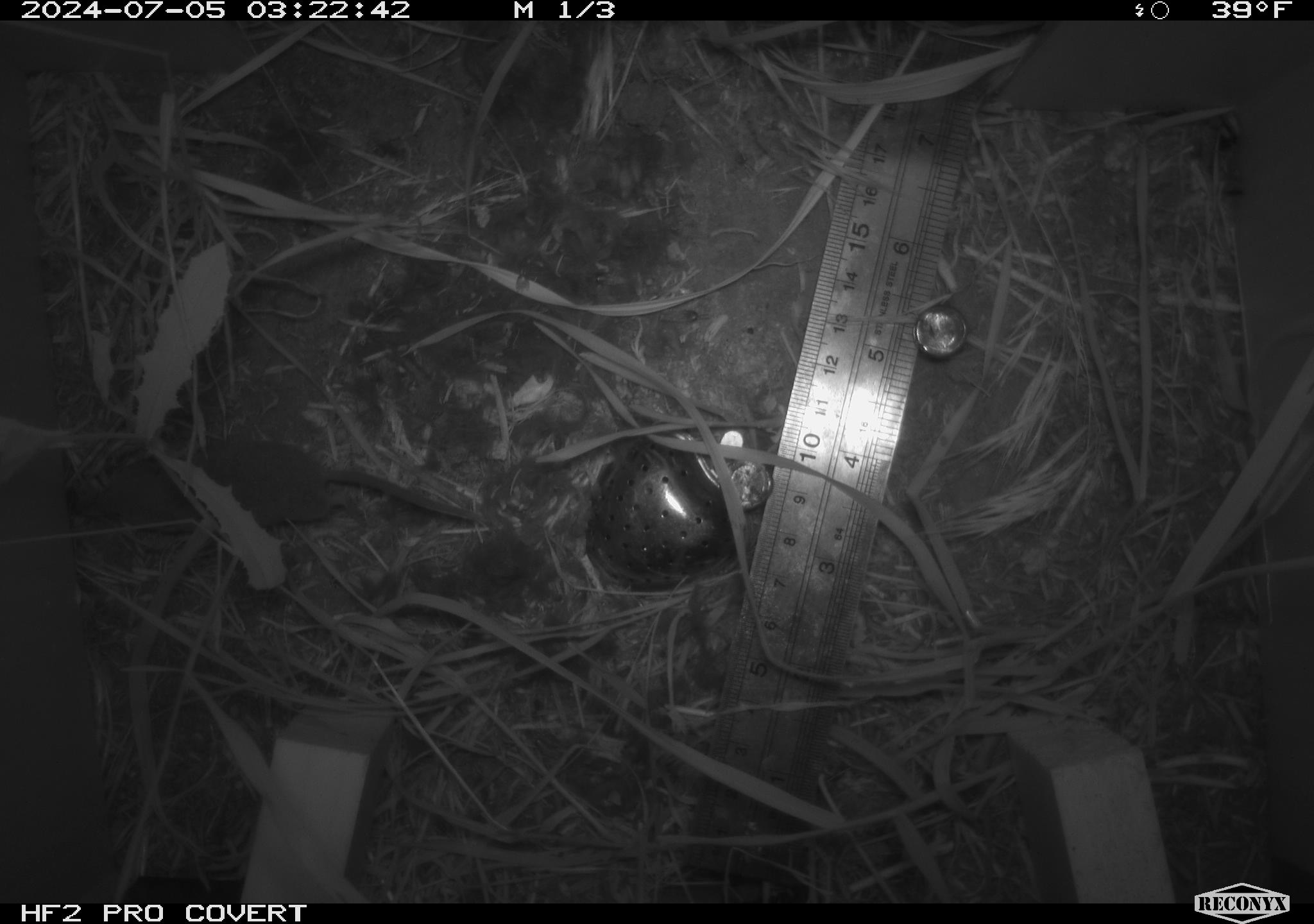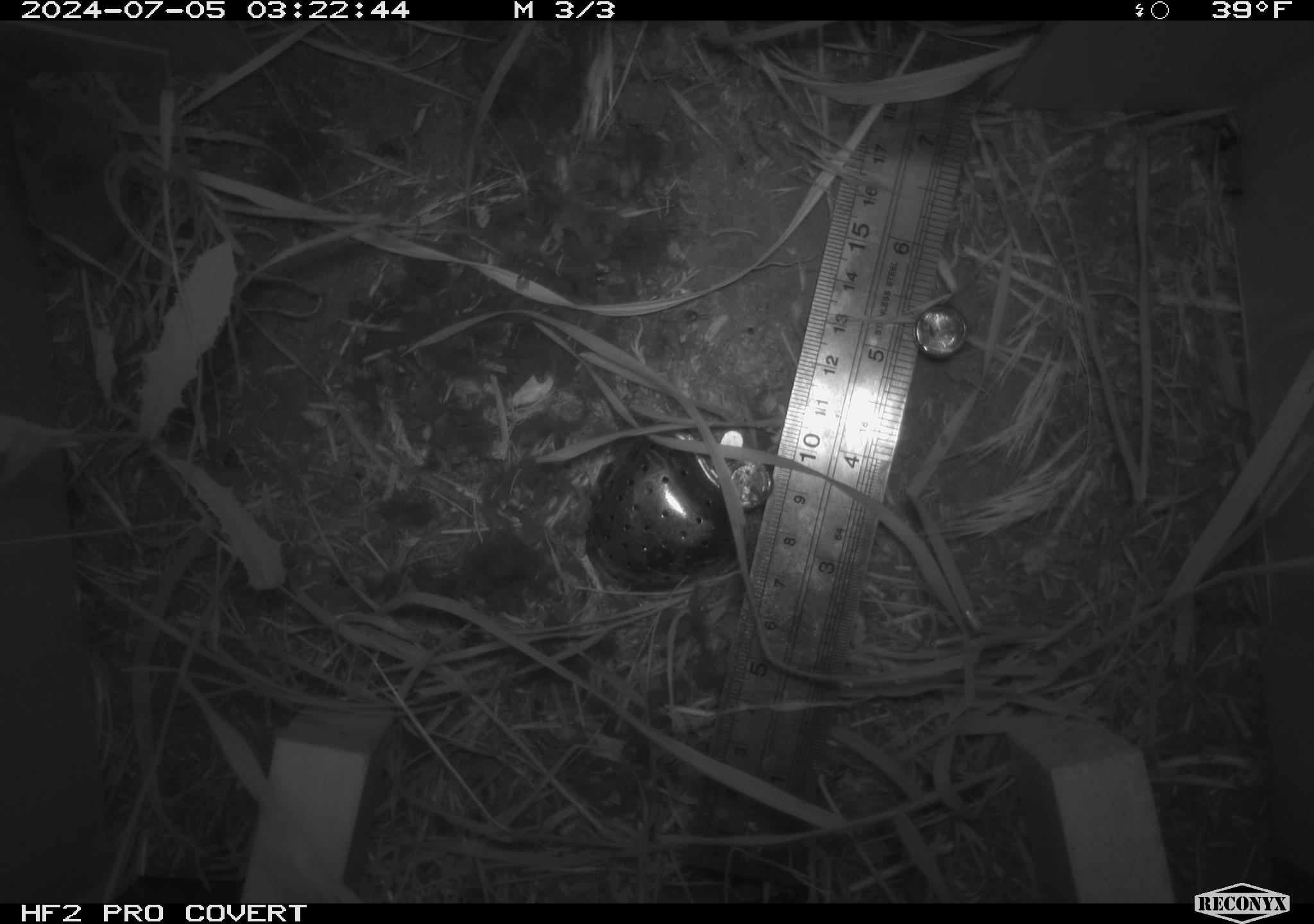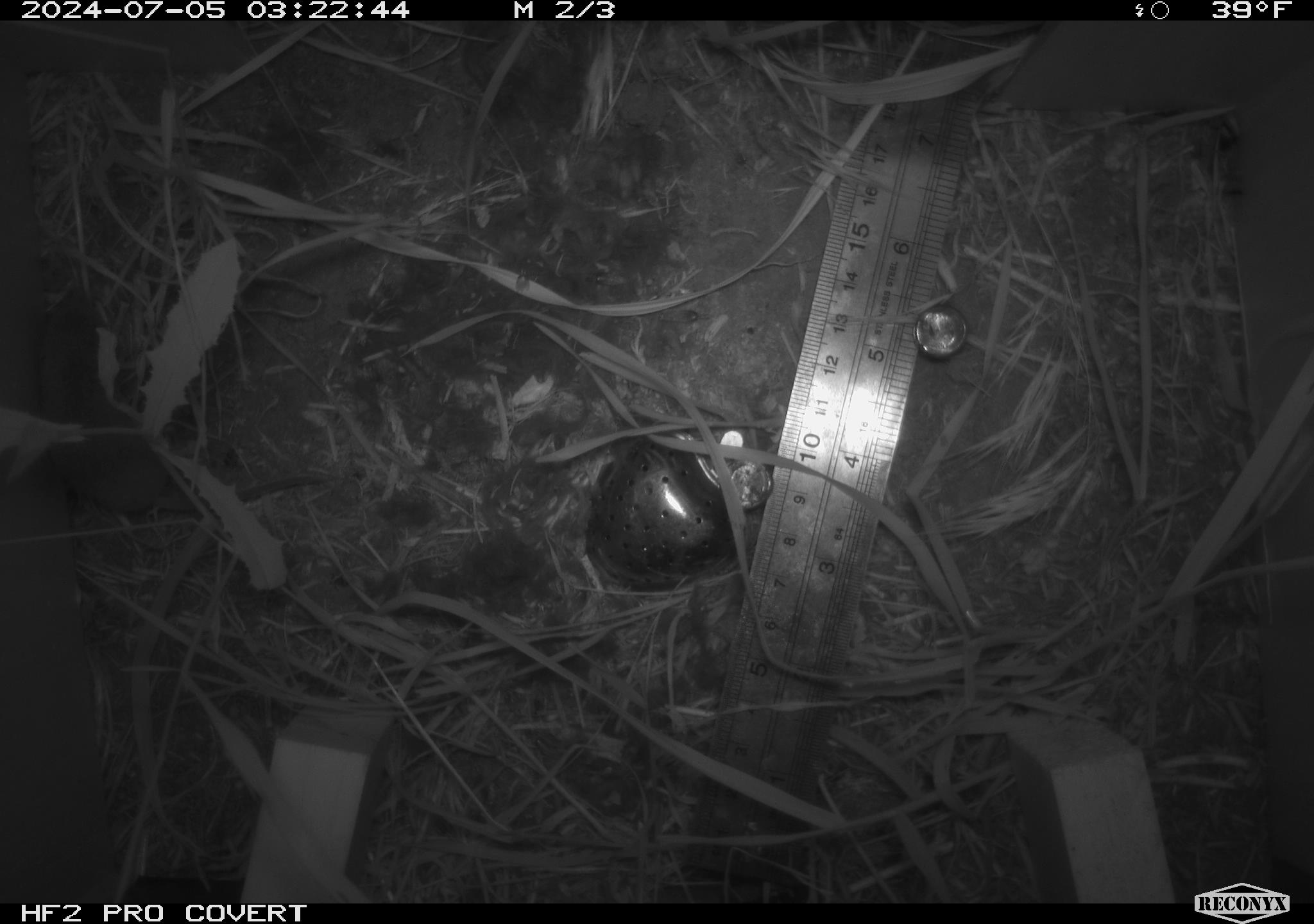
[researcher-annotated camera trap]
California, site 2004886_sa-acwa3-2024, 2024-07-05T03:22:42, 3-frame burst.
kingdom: Animalia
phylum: Chordata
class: Mammalia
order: Eulipotyphla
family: Soricidae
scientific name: Soricidae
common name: shrews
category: soricidae family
Soricidae family (shrews) (Soricidae).